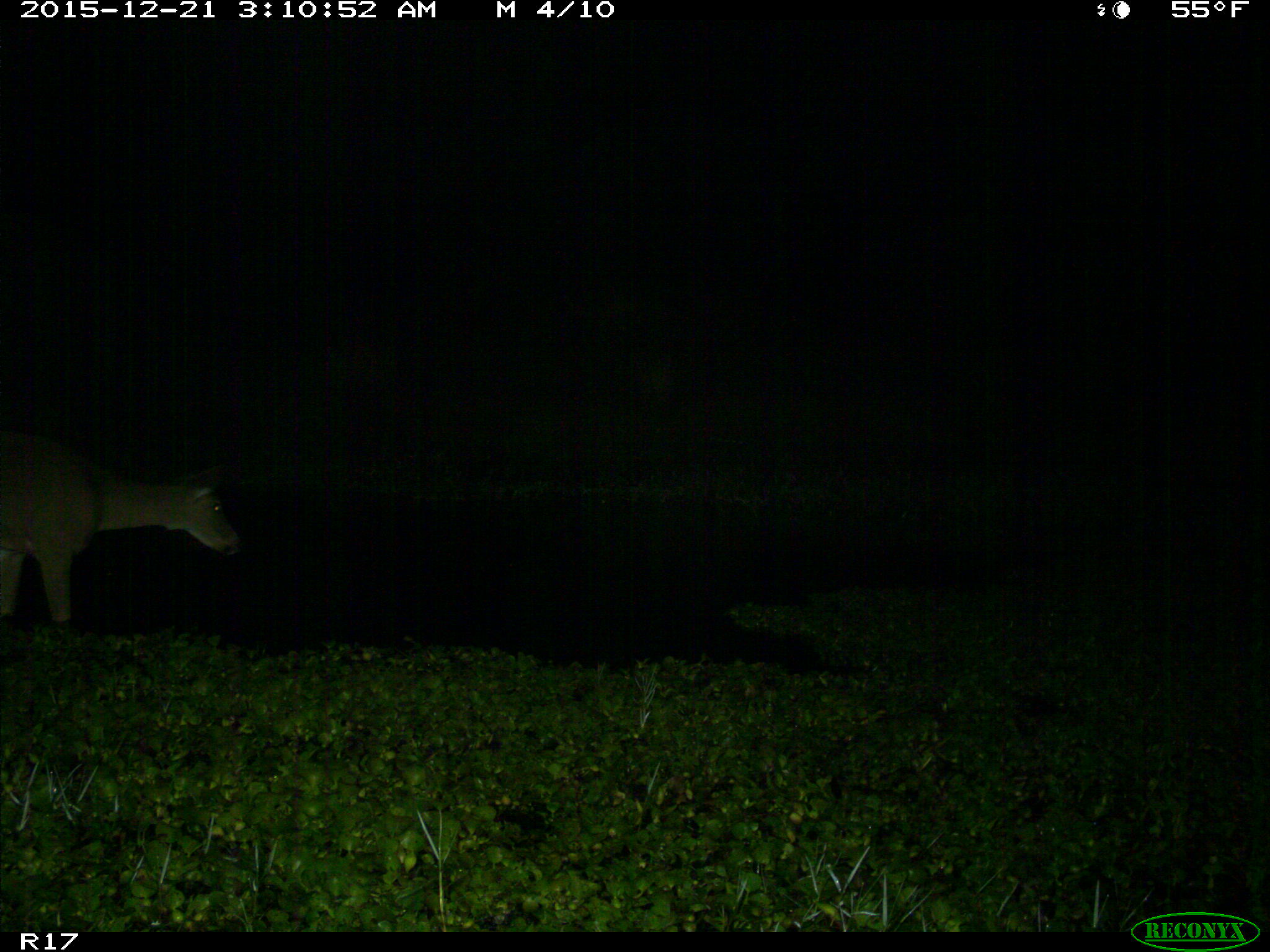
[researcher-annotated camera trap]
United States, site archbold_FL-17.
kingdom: Animalia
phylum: Chordata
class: Mammalia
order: Artiodactyla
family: Cervidae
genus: Odocoileus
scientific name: Odocoileus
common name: deer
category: unidentified deer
Unidentified deer (deer) (Odocoileus).